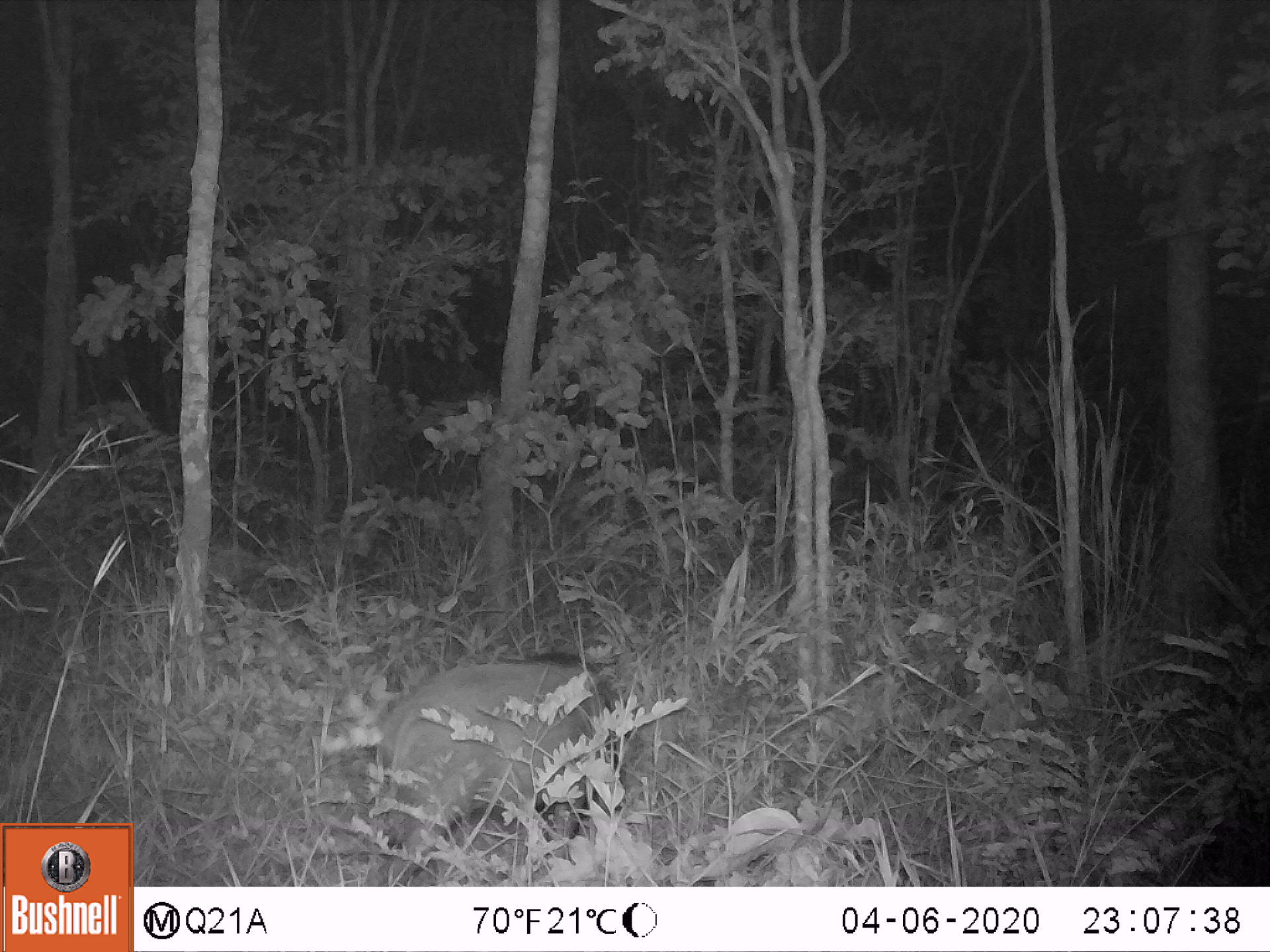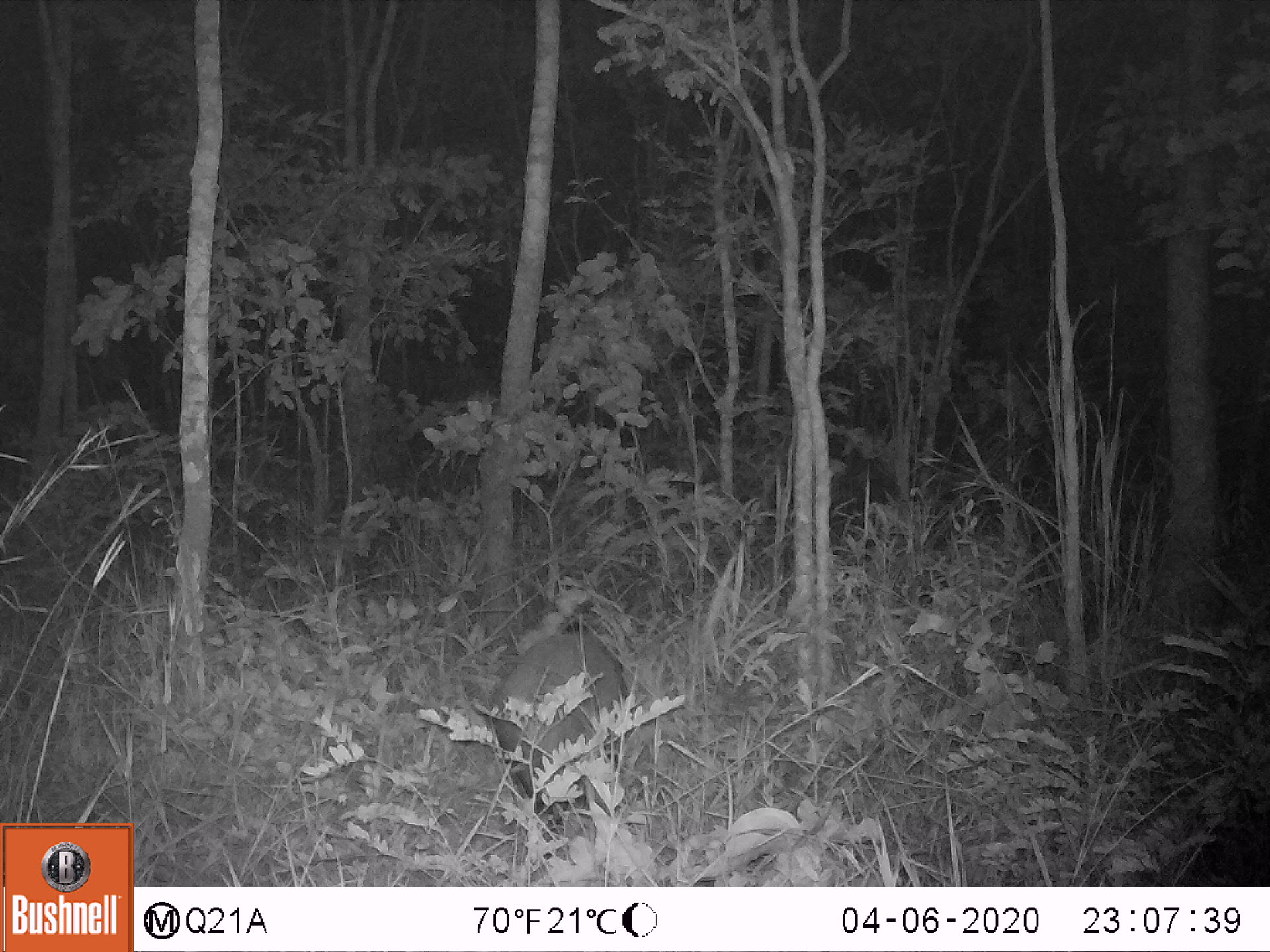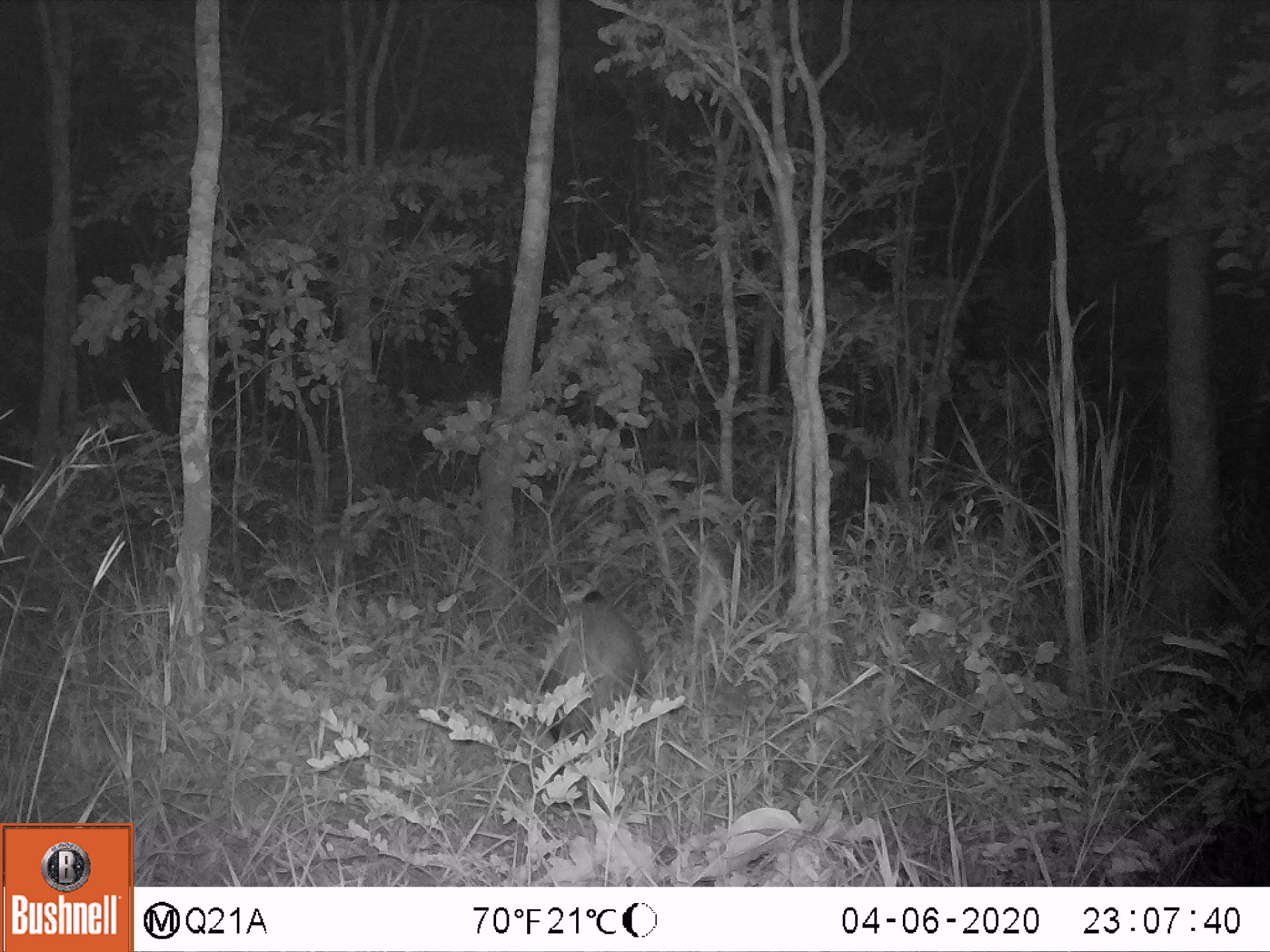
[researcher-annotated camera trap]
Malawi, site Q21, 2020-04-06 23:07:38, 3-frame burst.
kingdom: Animalia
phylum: Chordata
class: Mammalia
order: Artiodactyla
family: Suidae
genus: Potamochoerus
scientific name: Potamochoerus larvatus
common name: bushpig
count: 1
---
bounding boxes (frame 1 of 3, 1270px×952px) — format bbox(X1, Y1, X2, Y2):
bushpig: bbox(364, 651, 626, 880)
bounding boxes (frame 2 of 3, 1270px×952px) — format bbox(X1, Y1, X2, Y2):
bushpig: bbox(497, 620, 629, 813)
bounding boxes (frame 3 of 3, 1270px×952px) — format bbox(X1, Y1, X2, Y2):
bushpig: bbox(534, 593, 641, 752)